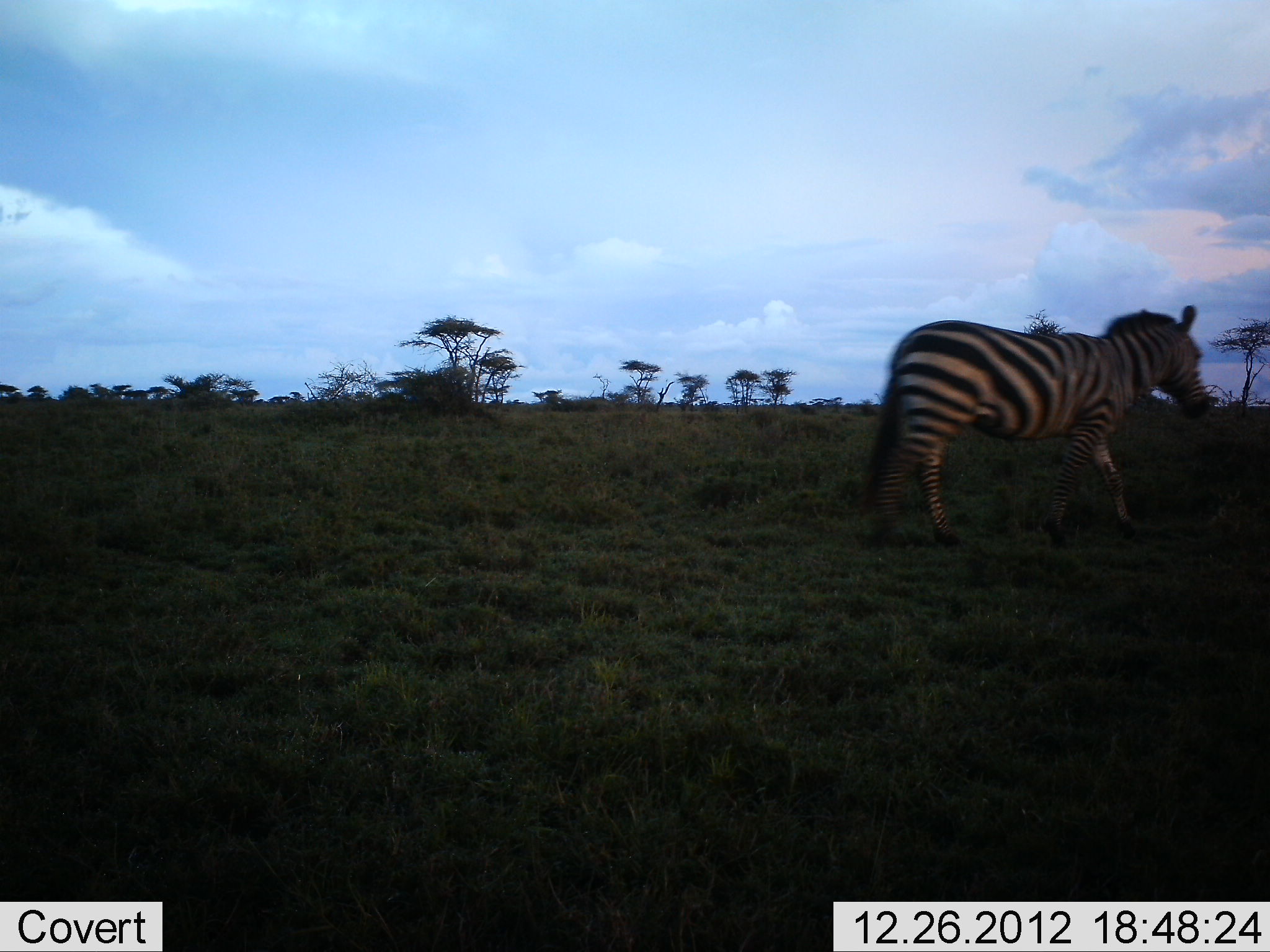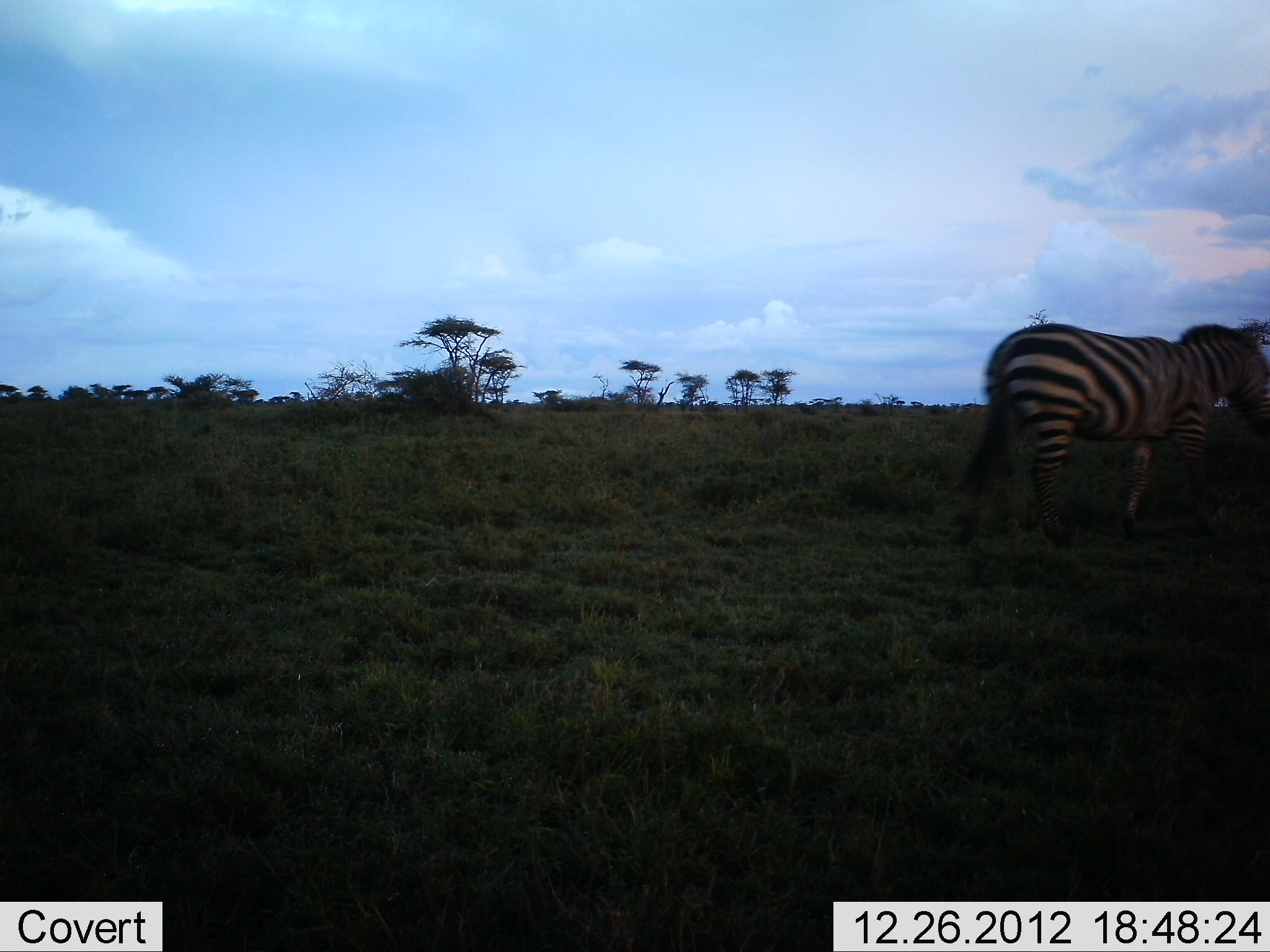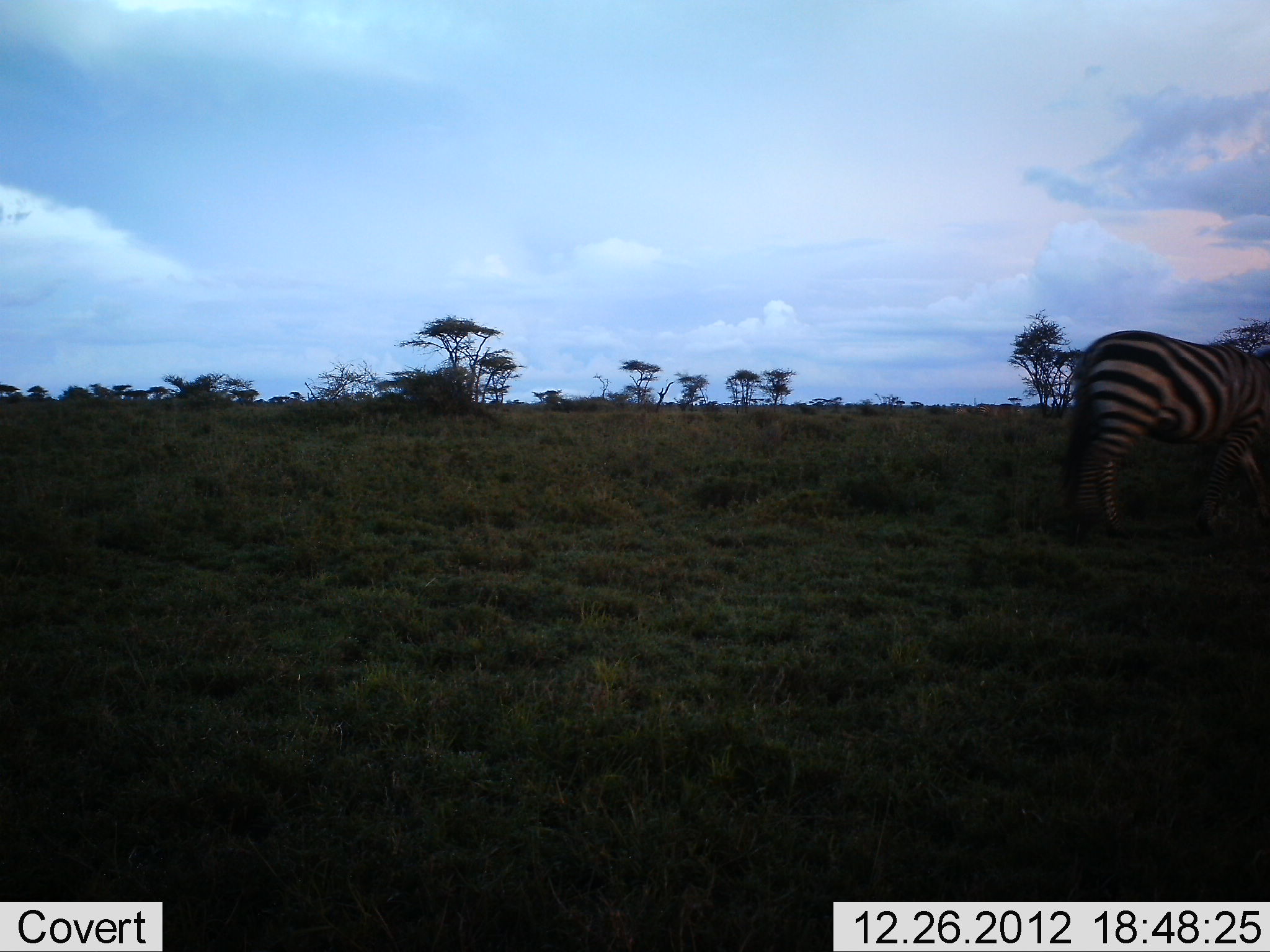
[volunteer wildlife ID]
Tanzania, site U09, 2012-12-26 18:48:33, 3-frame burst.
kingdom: Animalia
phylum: Chordata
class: Mammalia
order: Perissodactyla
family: Equidae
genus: Equus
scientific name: Equus quagga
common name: plains zebra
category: zebra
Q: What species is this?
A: Zebra (plains zebra) (Equus quagga).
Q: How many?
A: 1.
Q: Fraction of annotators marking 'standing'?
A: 0%.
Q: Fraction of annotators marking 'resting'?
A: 0%.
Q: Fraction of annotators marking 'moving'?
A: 100%.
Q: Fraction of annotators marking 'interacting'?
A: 0%.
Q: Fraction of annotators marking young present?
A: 0%.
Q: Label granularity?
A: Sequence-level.